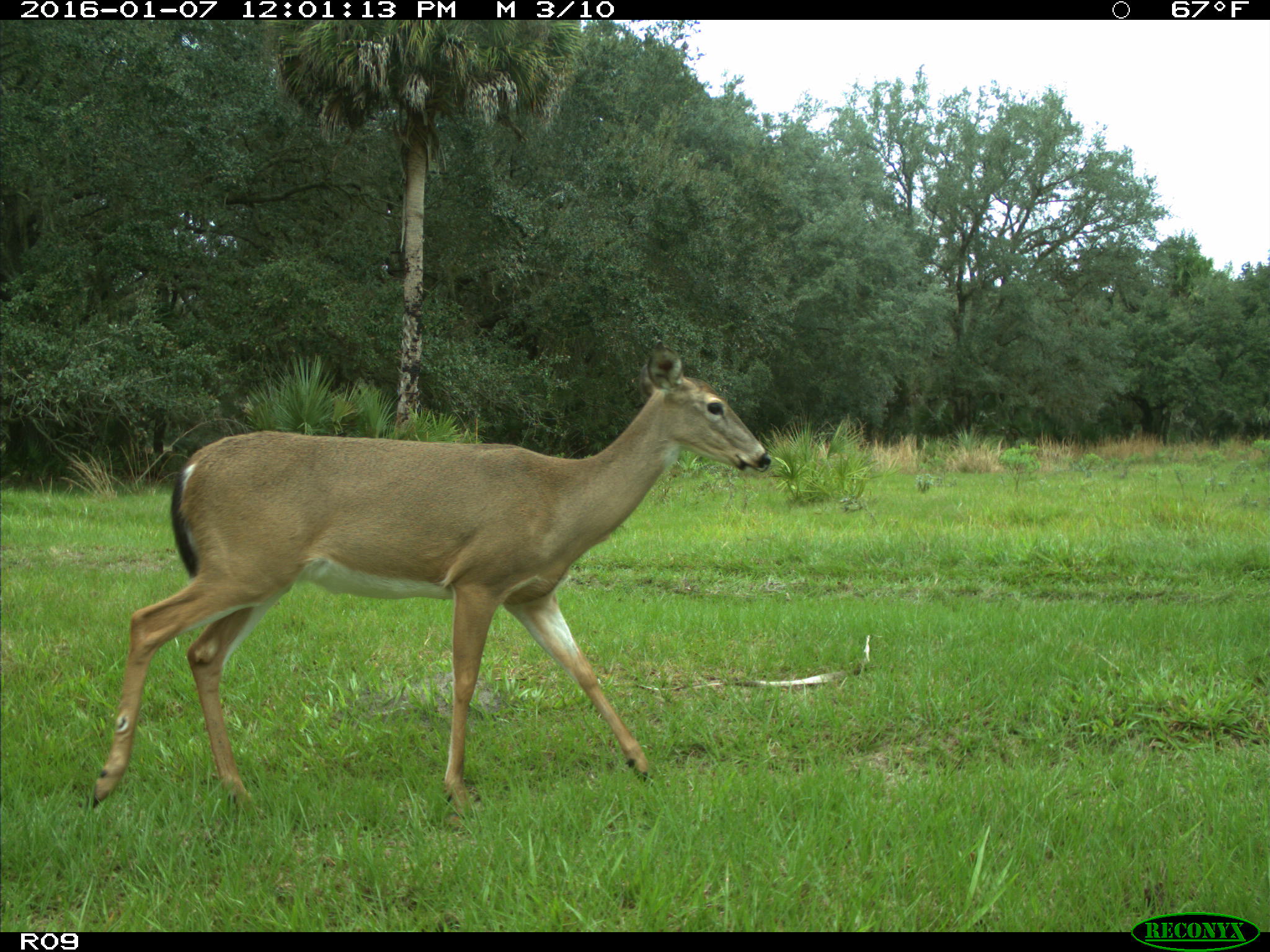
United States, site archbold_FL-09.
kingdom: Animalia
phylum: Chordata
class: Mammalia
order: Artiodactyla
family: Cervidae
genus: Odocoileus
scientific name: Odocoileus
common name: deer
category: unidentified deer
Unidentified deer (deer) (Odocoileus).